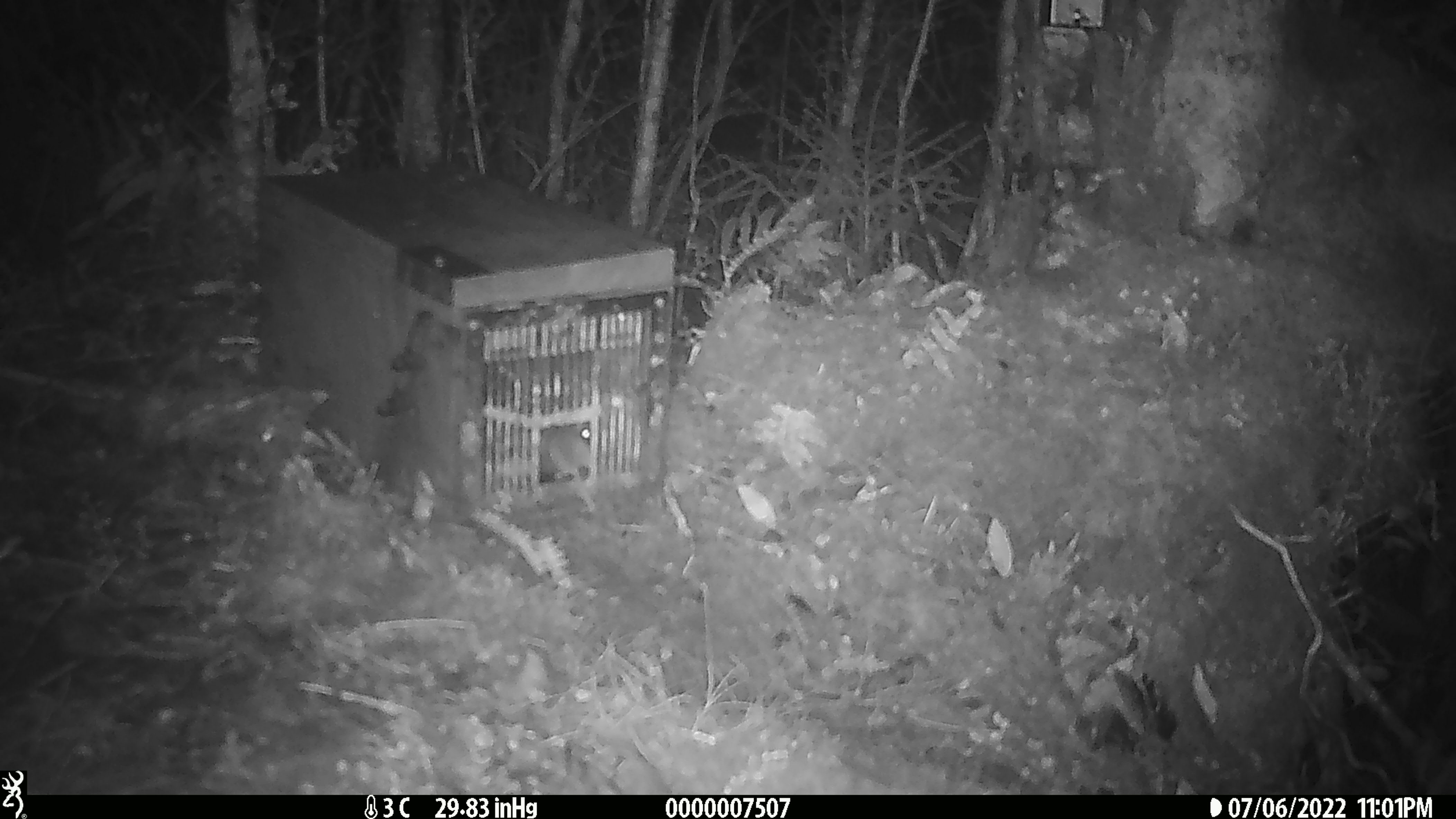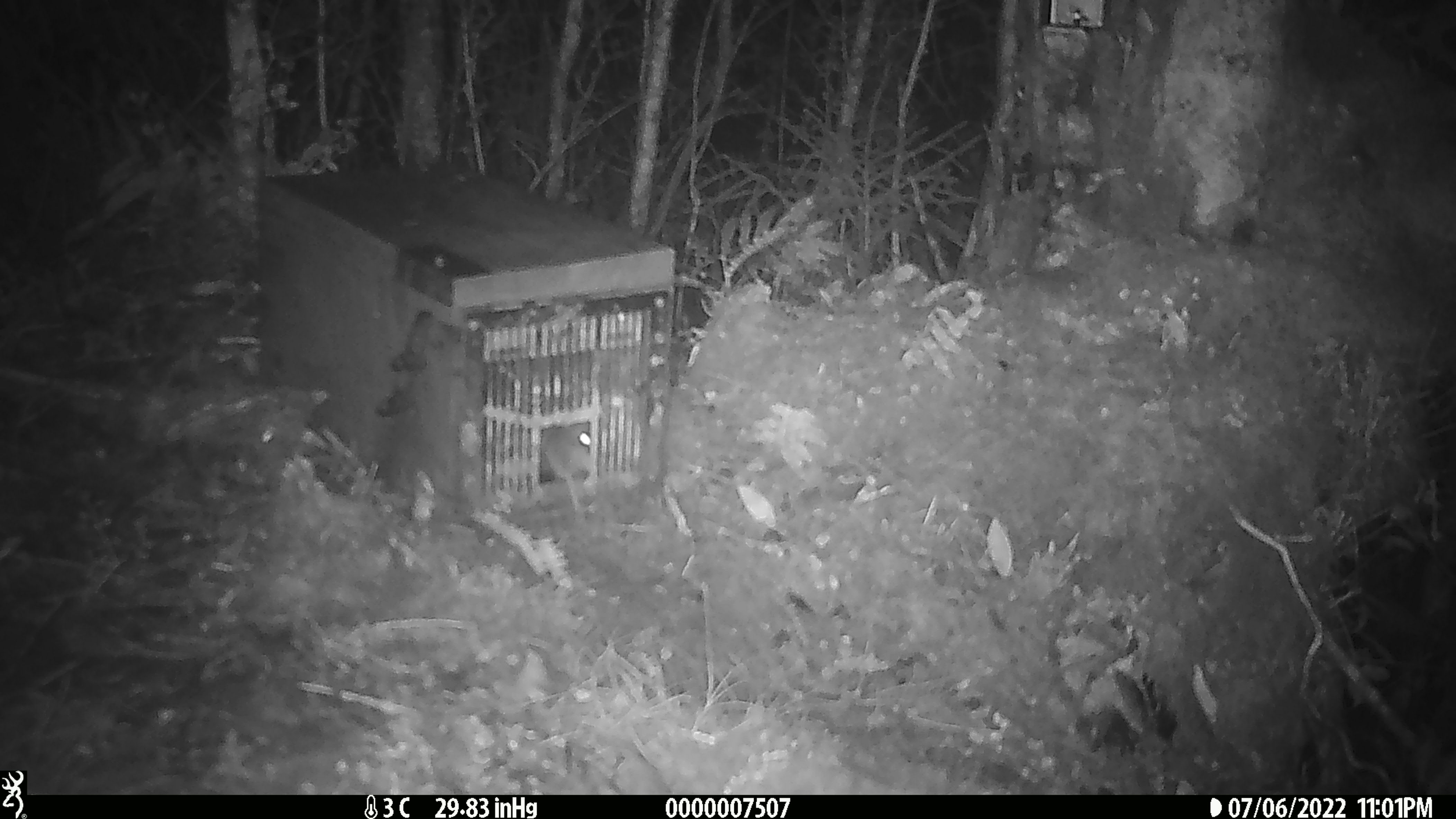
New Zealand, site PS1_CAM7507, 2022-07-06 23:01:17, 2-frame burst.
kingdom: Animalia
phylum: Chordata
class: Mammalia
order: Rodentia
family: Muridae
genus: Mus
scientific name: Mus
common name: mouse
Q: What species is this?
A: Mouse (Mus).